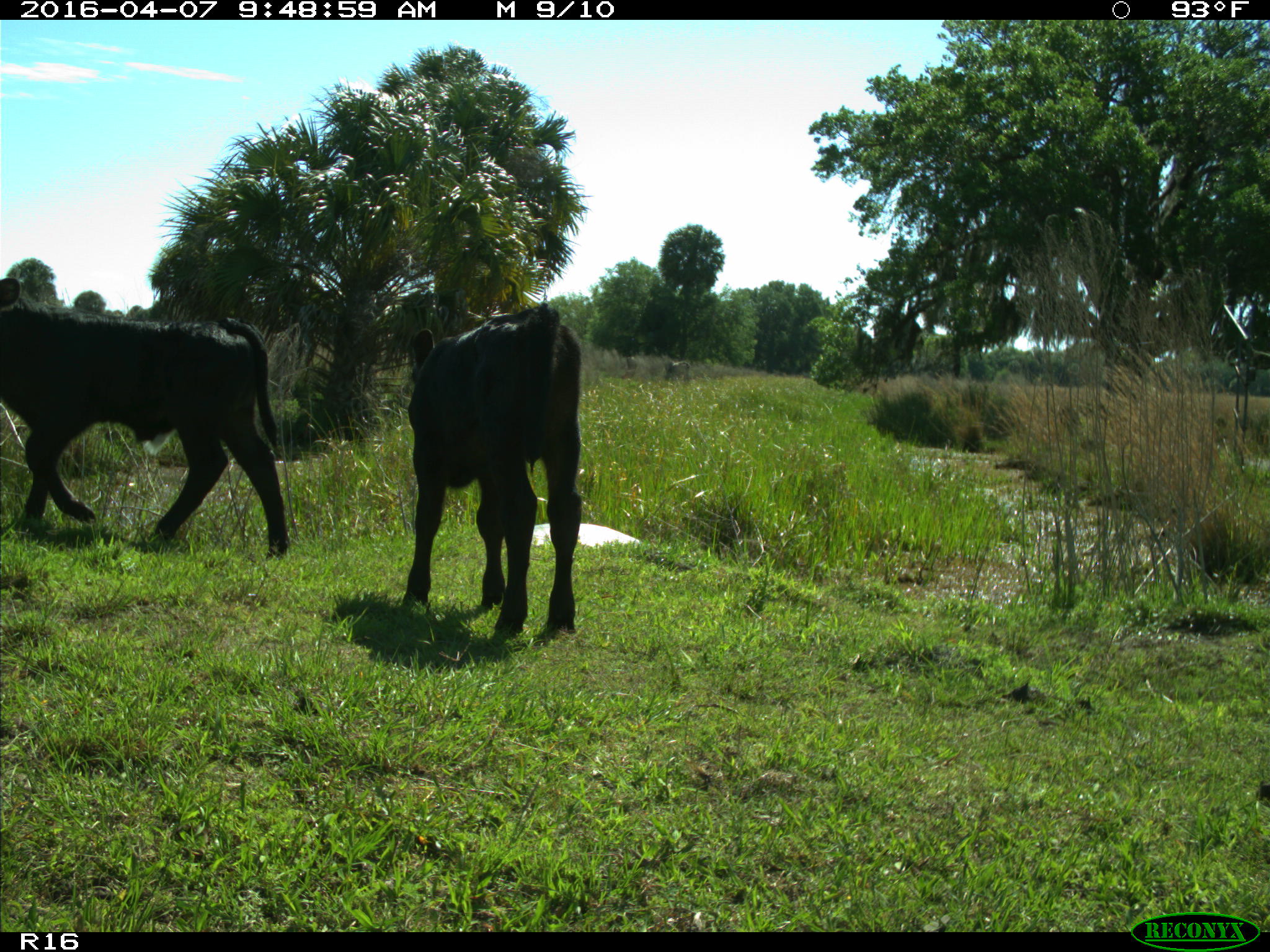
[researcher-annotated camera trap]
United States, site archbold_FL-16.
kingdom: Animalia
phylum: Chordata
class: Mammalia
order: Artiodactyla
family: Bovidae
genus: Bos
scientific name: Bos taurus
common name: domestic cow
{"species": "Bos taurus (domestic cow)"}